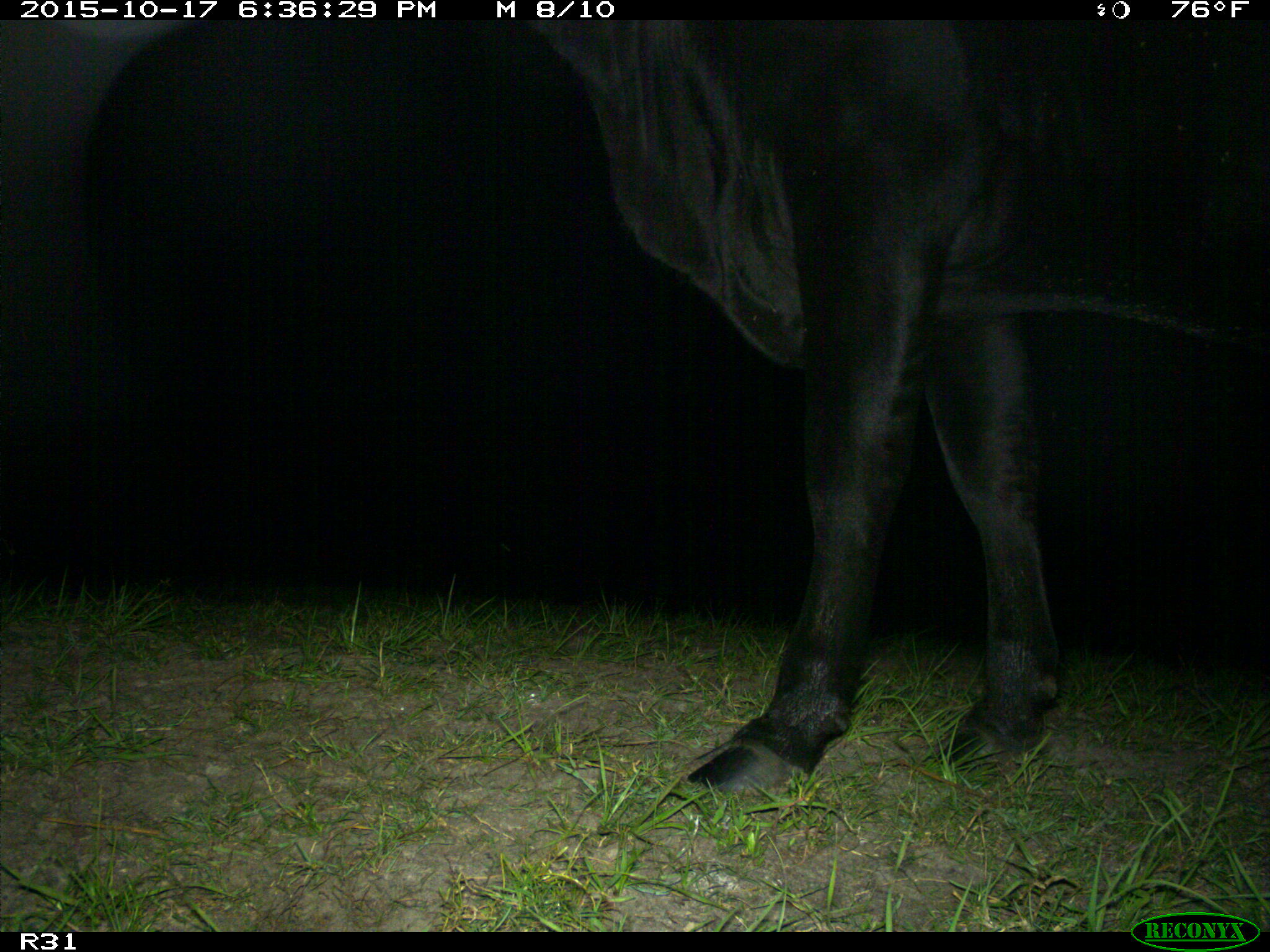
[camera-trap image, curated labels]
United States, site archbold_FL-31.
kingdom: Animalia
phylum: Chordata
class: Mammalia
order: Artiodactyla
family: Bovidae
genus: Bos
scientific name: Bos taurus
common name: domestic cow